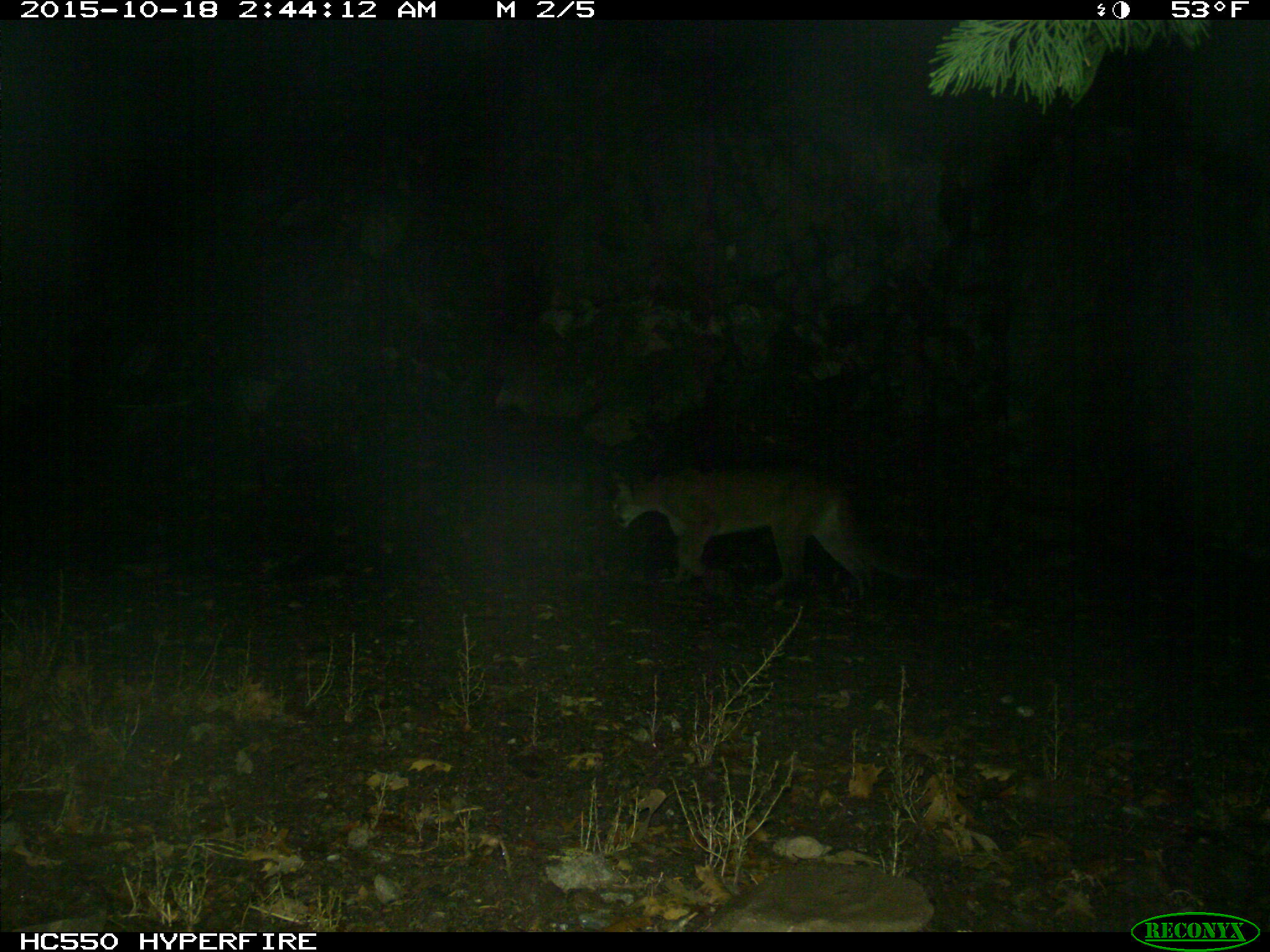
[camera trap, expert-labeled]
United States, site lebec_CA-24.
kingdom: Animalia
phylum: Chordata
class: Mammalia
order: Carnivora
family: Felidae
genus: Puma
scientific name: Puma concolor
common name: mountain lion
Puma concolor (mountain lion).